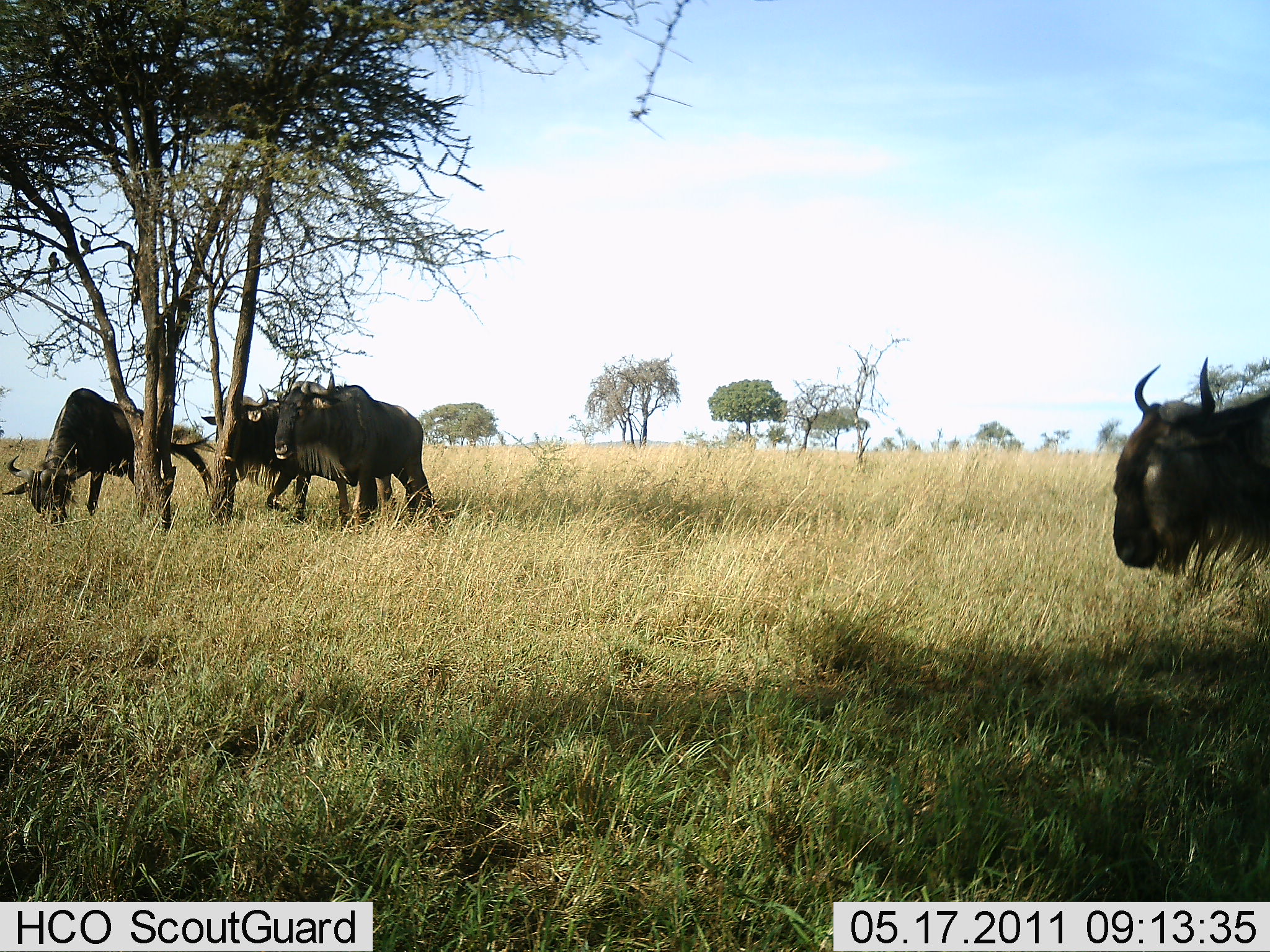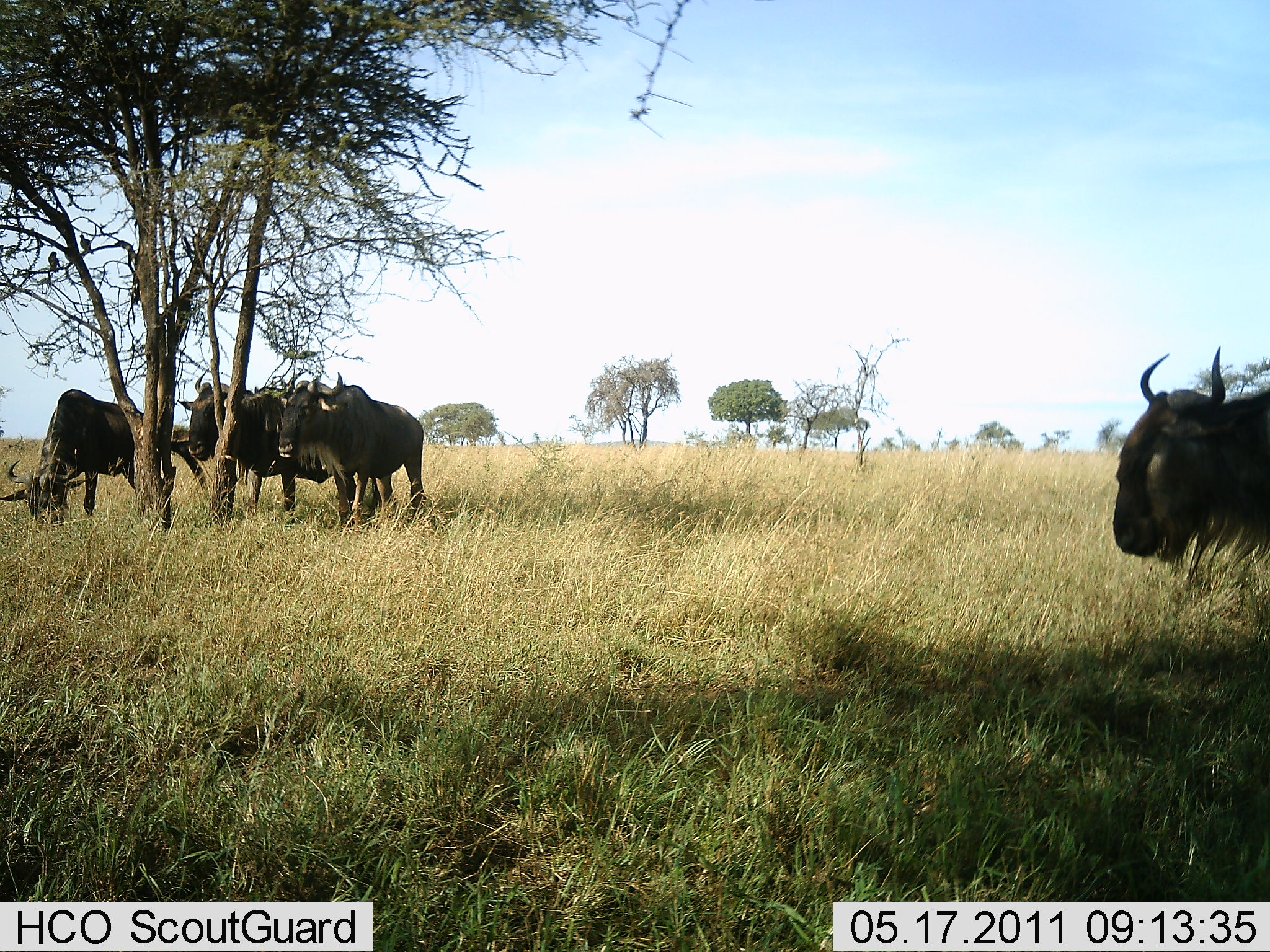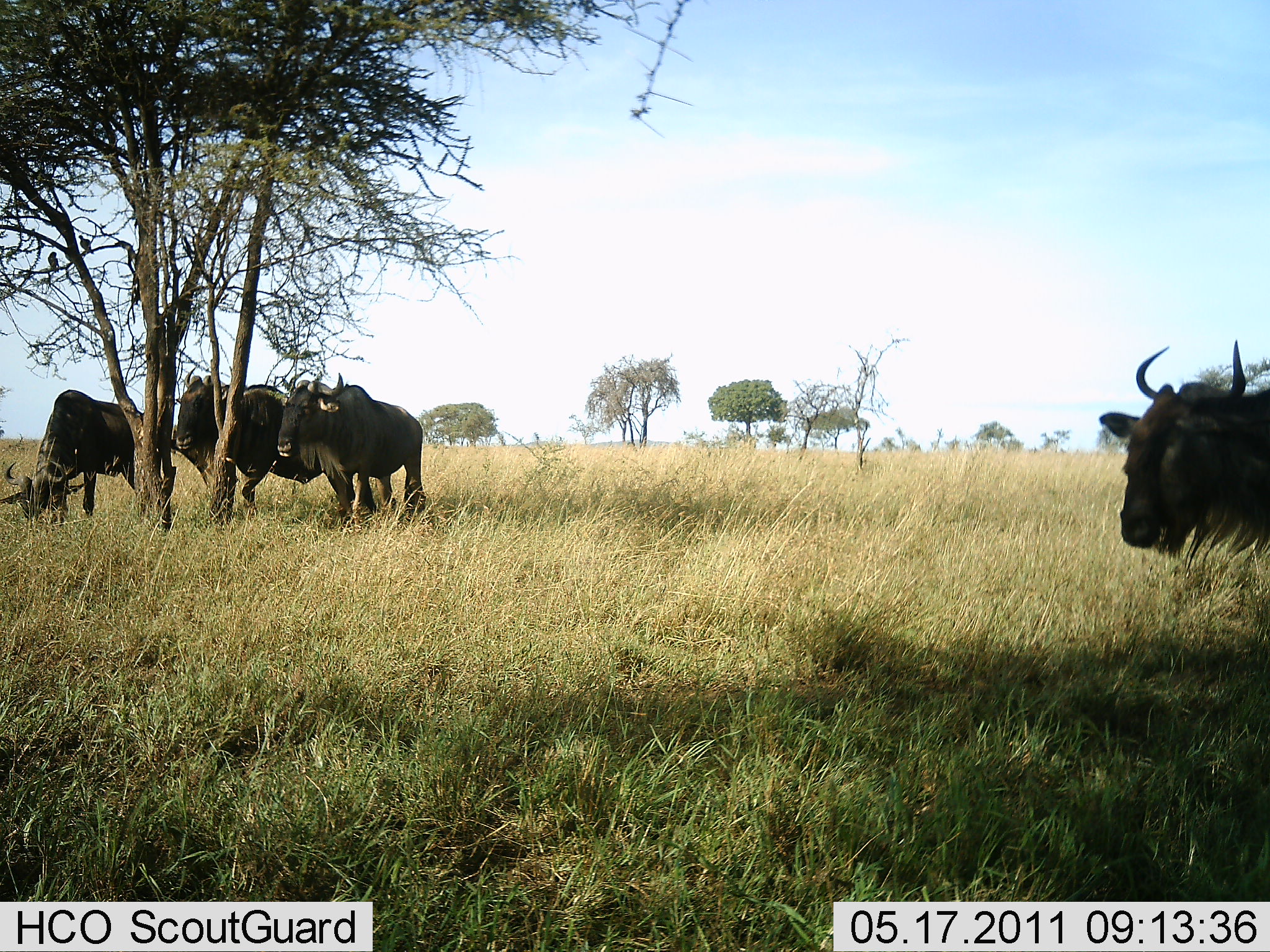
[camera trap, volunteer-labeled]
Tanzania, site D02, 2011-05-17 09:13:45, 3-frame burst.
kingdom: Animalia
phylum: Chordata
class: Mammalia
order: Artiodactyla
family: Bovidae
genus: Connochaetes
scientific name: Connochaetes taurinus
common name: blue wildebeest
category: wildebeest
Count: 4.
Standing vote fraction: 70%.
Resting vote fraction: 10%.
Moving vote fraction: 20%.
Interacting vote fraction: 0%.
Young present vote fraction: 0%.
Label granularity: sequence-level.